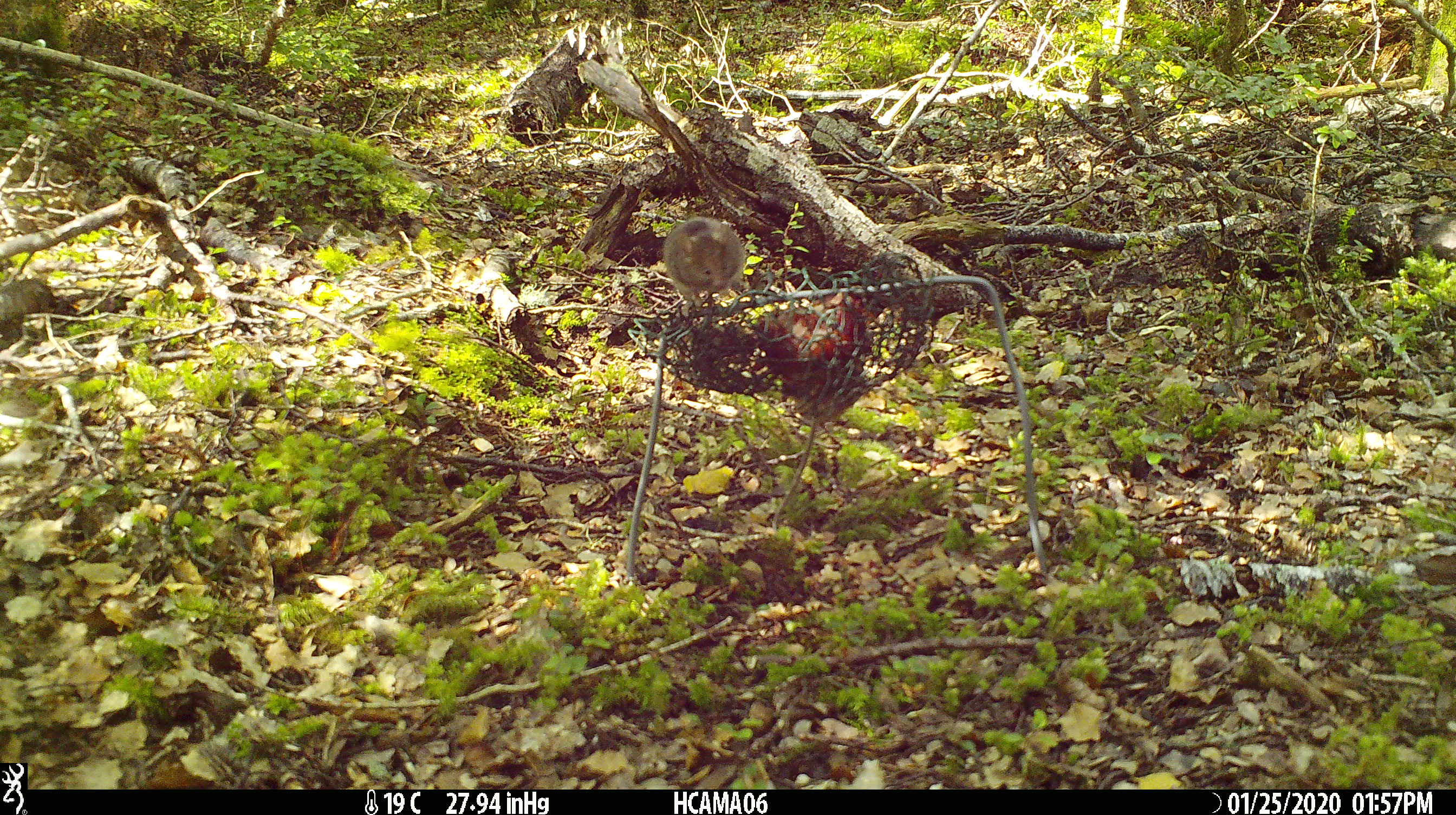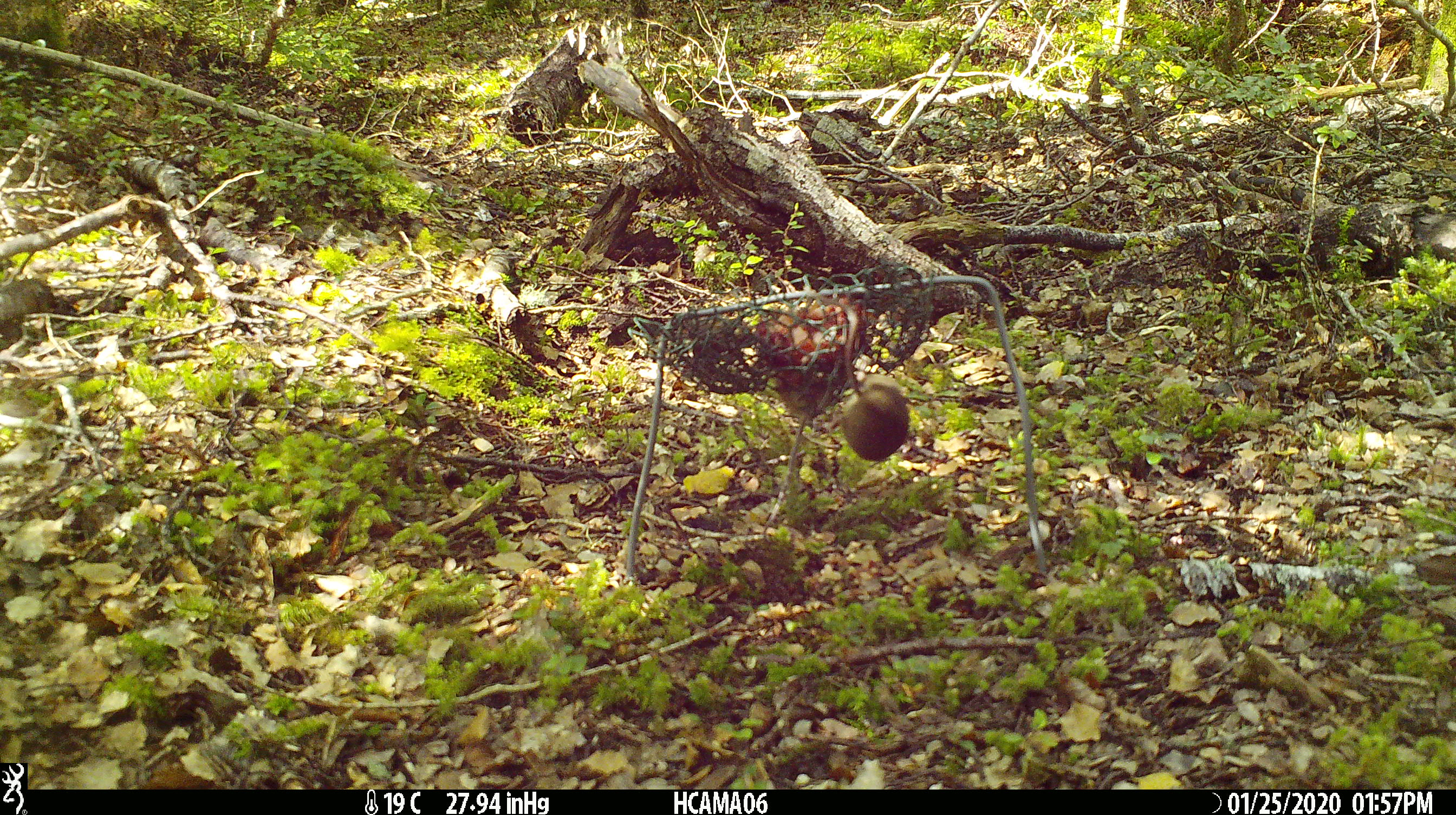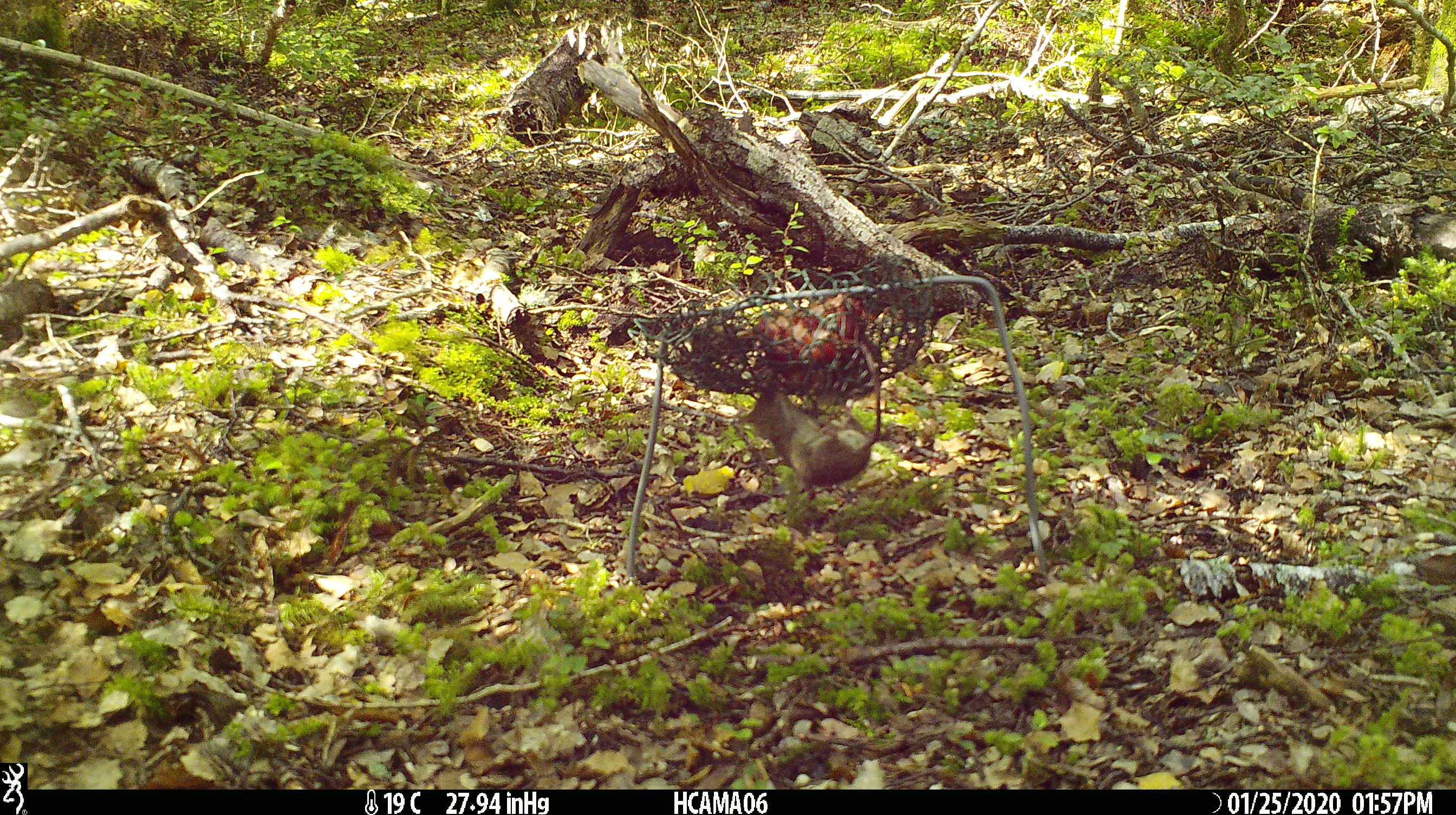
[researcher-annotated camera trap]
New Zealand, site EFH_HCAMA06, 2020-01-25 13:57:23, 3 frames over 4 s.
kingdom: Animalia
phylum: Chordata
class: Mammalia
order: Rodentia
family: Muridae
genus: Mus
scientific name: Mus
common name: mouse